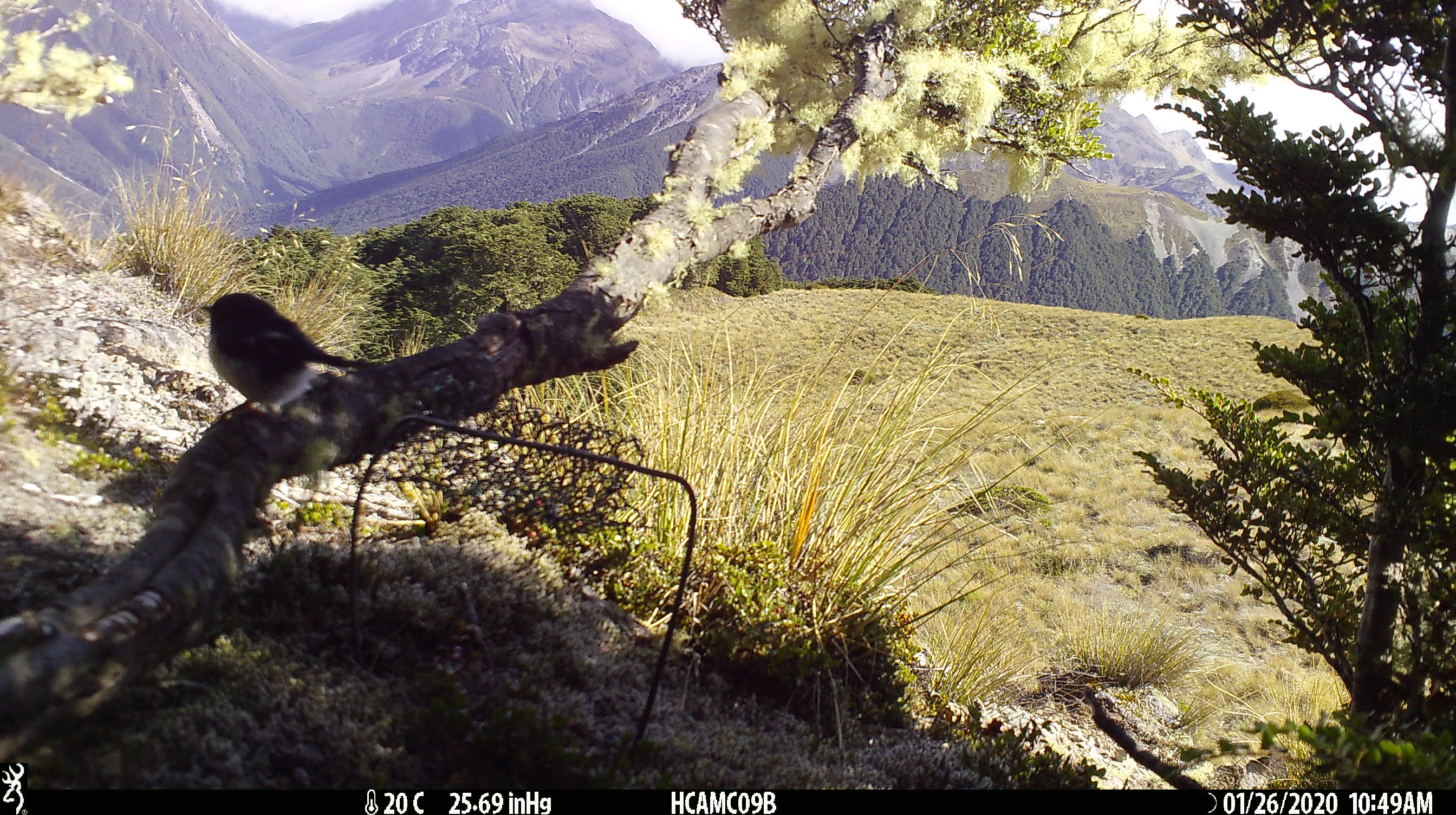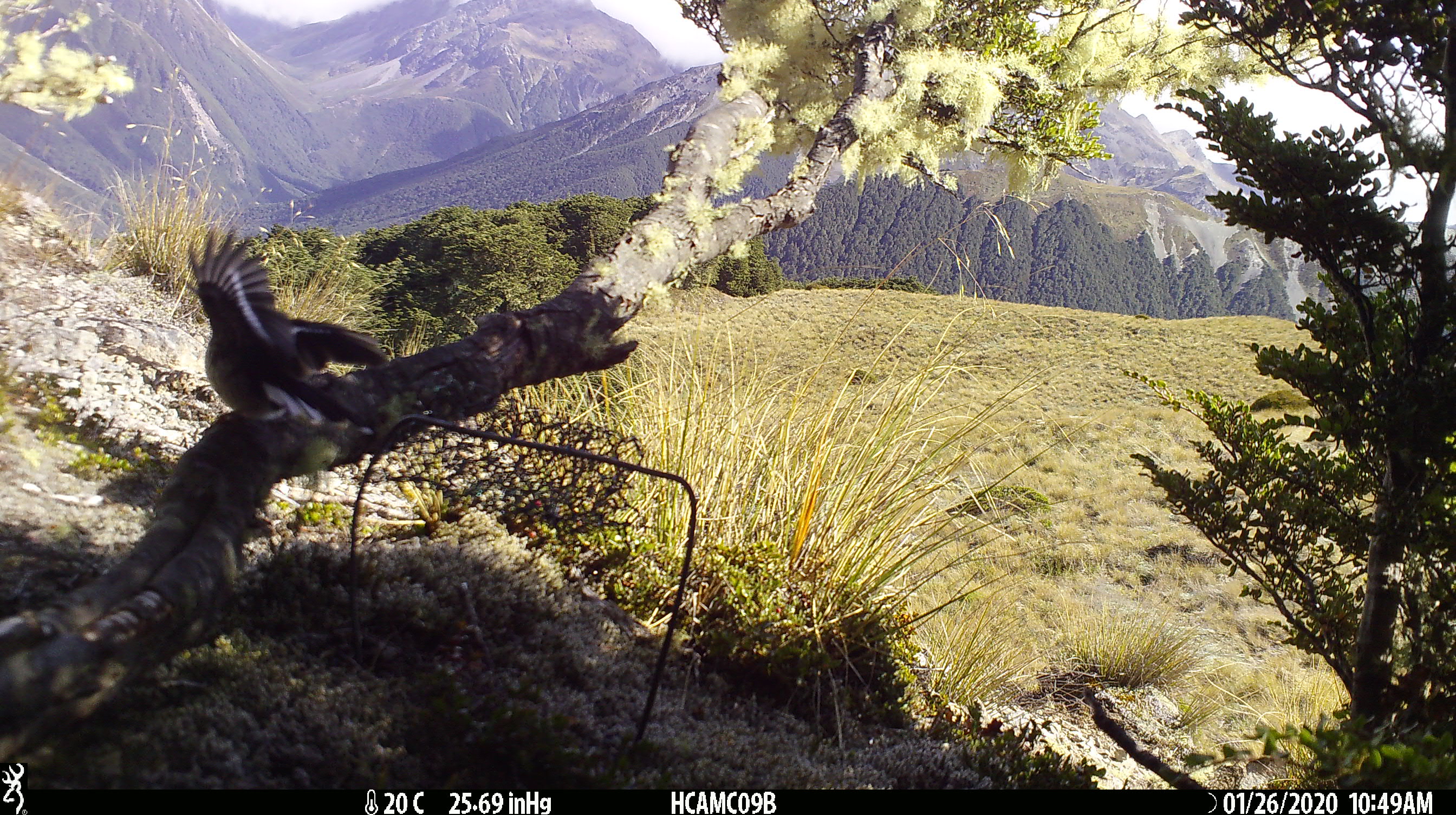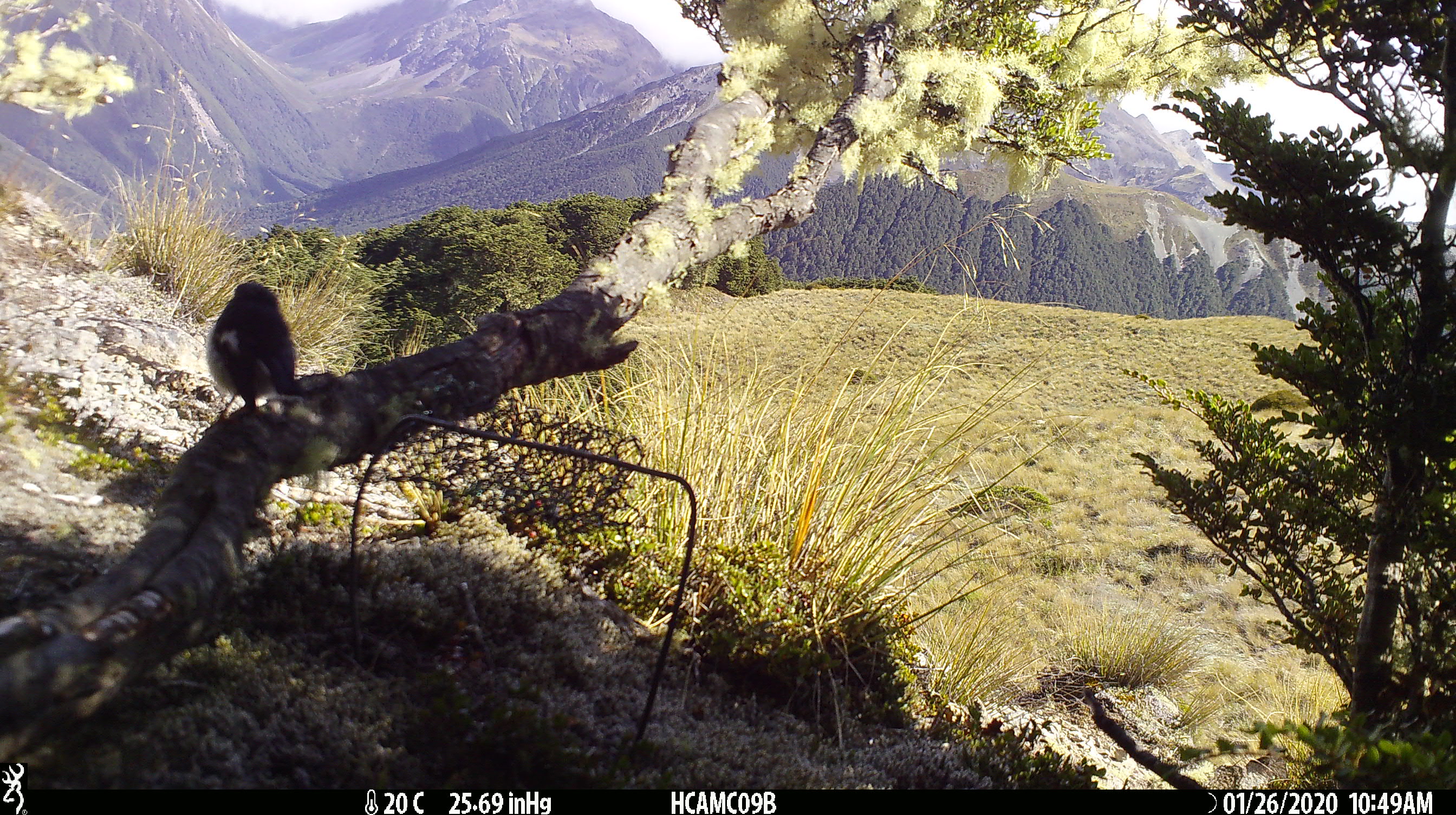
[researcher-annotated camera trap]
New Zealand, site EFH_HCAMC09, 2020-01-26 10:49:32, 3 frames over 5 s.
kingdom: Animalia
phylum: Chordata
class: Aves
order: Passeriformes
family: Petroicidae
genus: Petroica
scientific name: Petroica macrocephala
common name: tomtit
Tomtit (Petroica macrocephala).